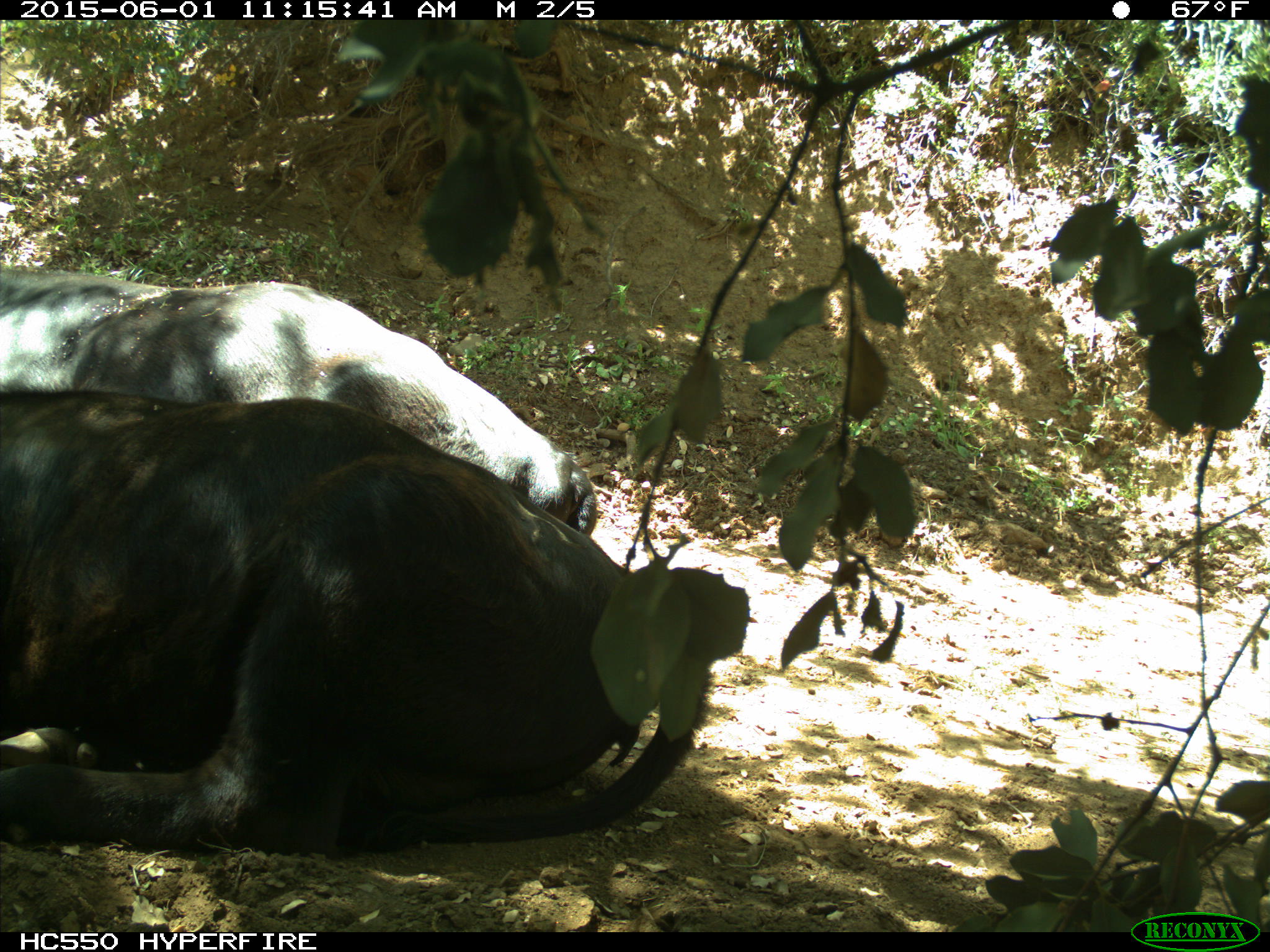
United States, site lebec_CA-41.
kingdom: Animalia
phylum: Chordata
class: Mammalia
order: Artiodactyla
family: Bovidae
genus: Bos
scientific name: Bos taurus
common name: domestic cow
Bos taurus (domestic cow).